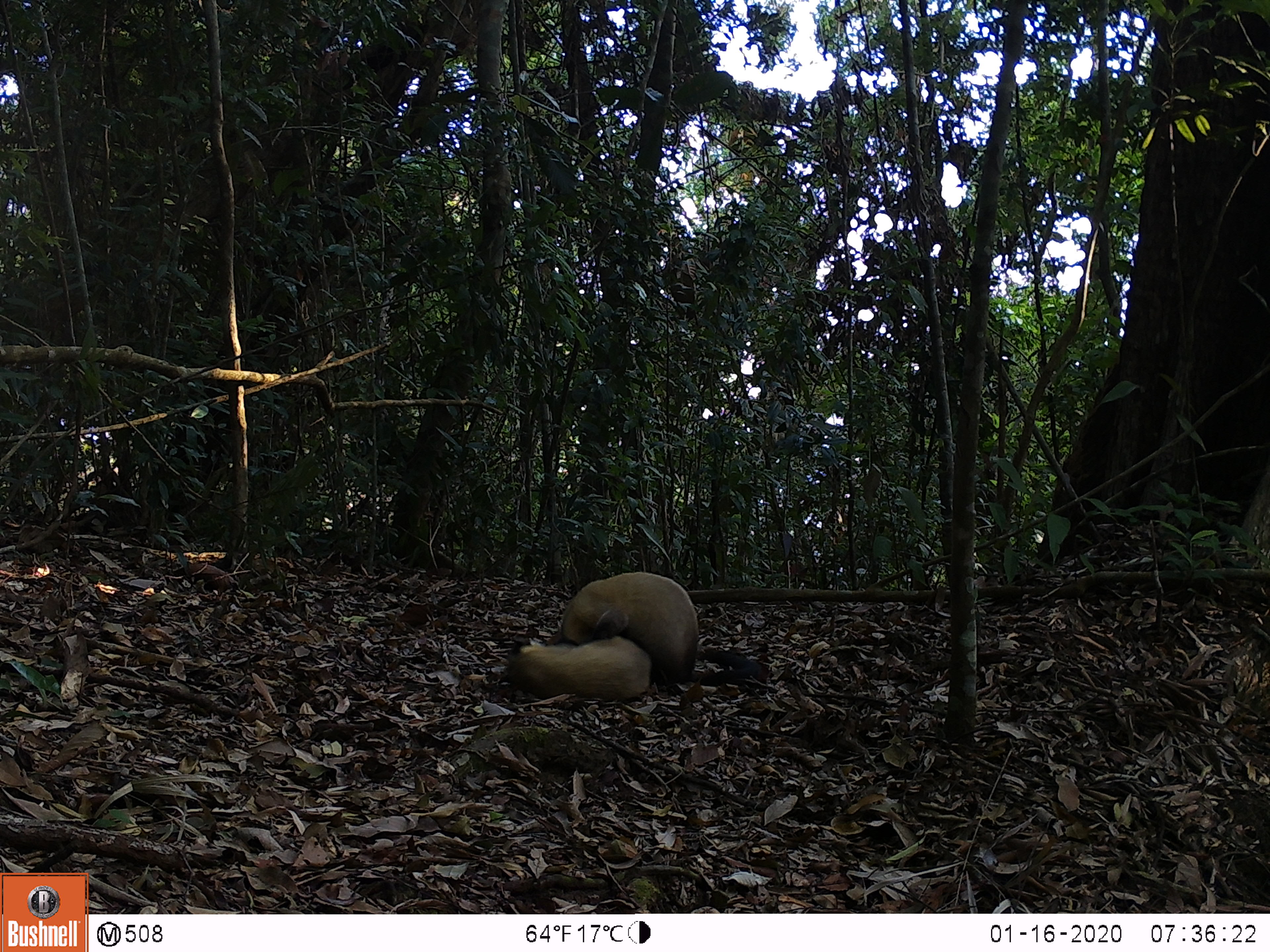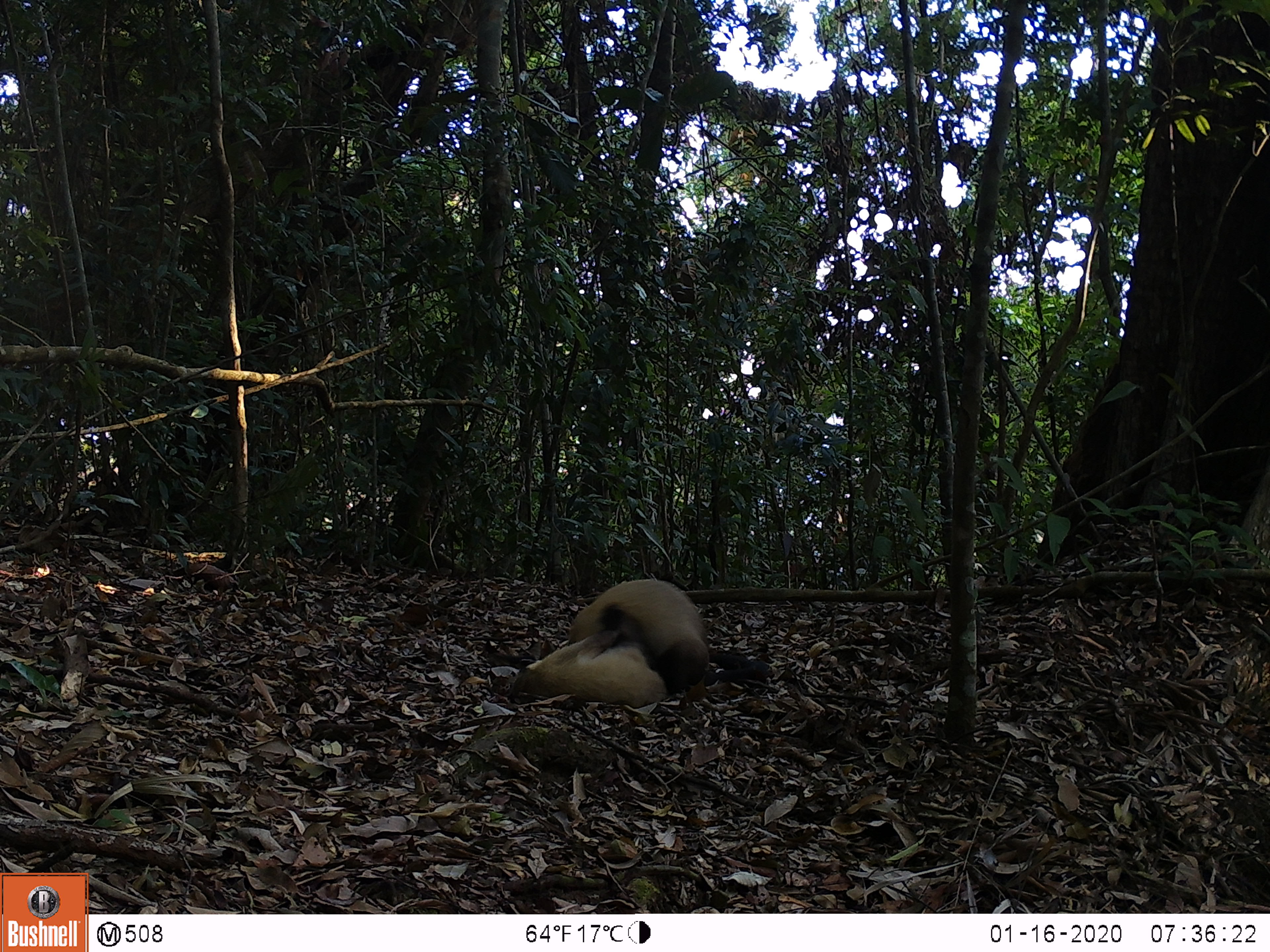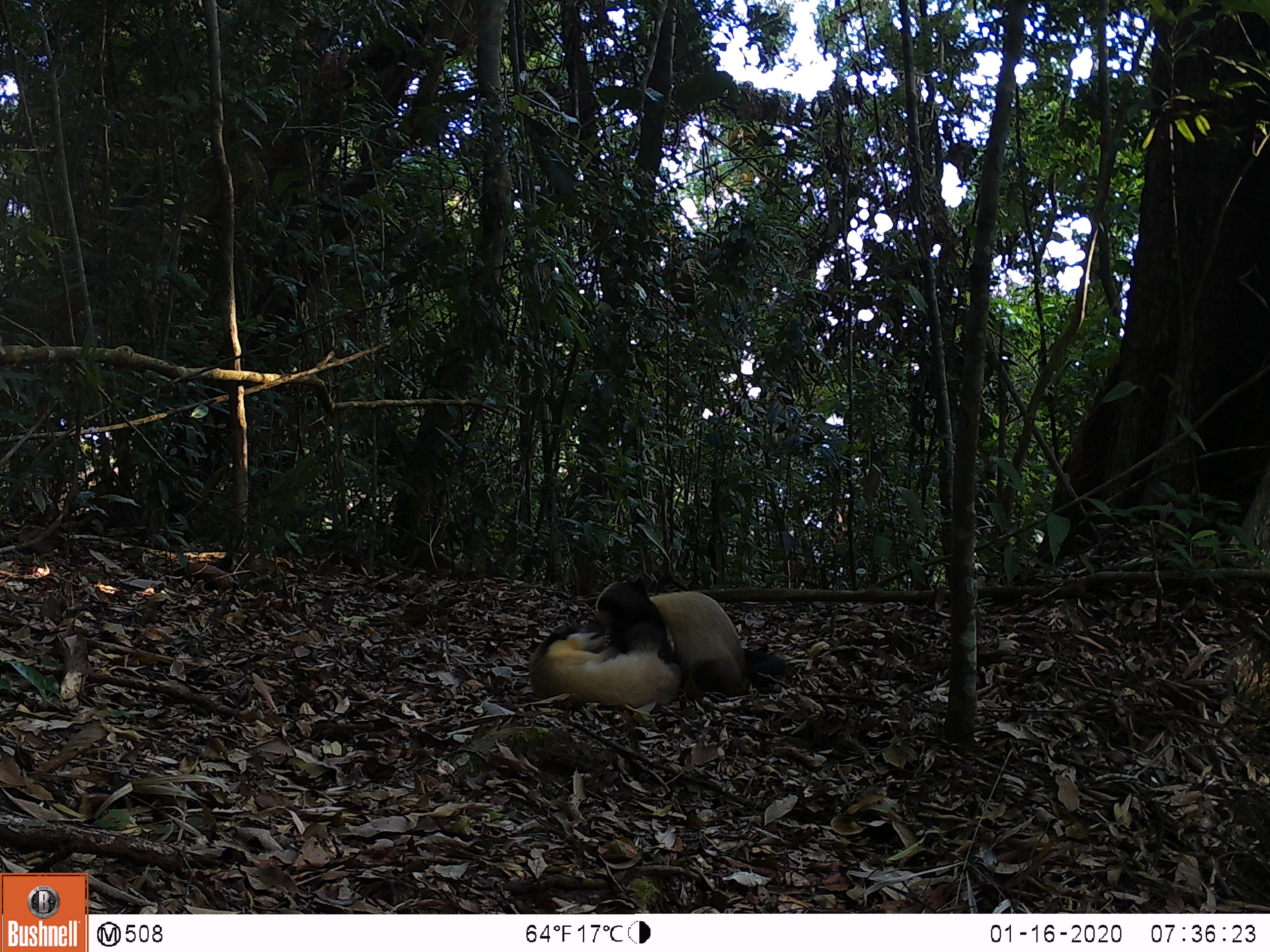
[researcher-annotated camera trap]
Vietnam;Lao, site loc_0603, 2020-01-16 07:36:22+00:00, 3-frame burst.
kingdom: Animalia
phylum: Chordata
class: Mammalia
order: Carnivora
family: Mustelidae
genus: Martes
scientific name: Martes flavigula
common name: yellow-throated marten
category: yellow throated marten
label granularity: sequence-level